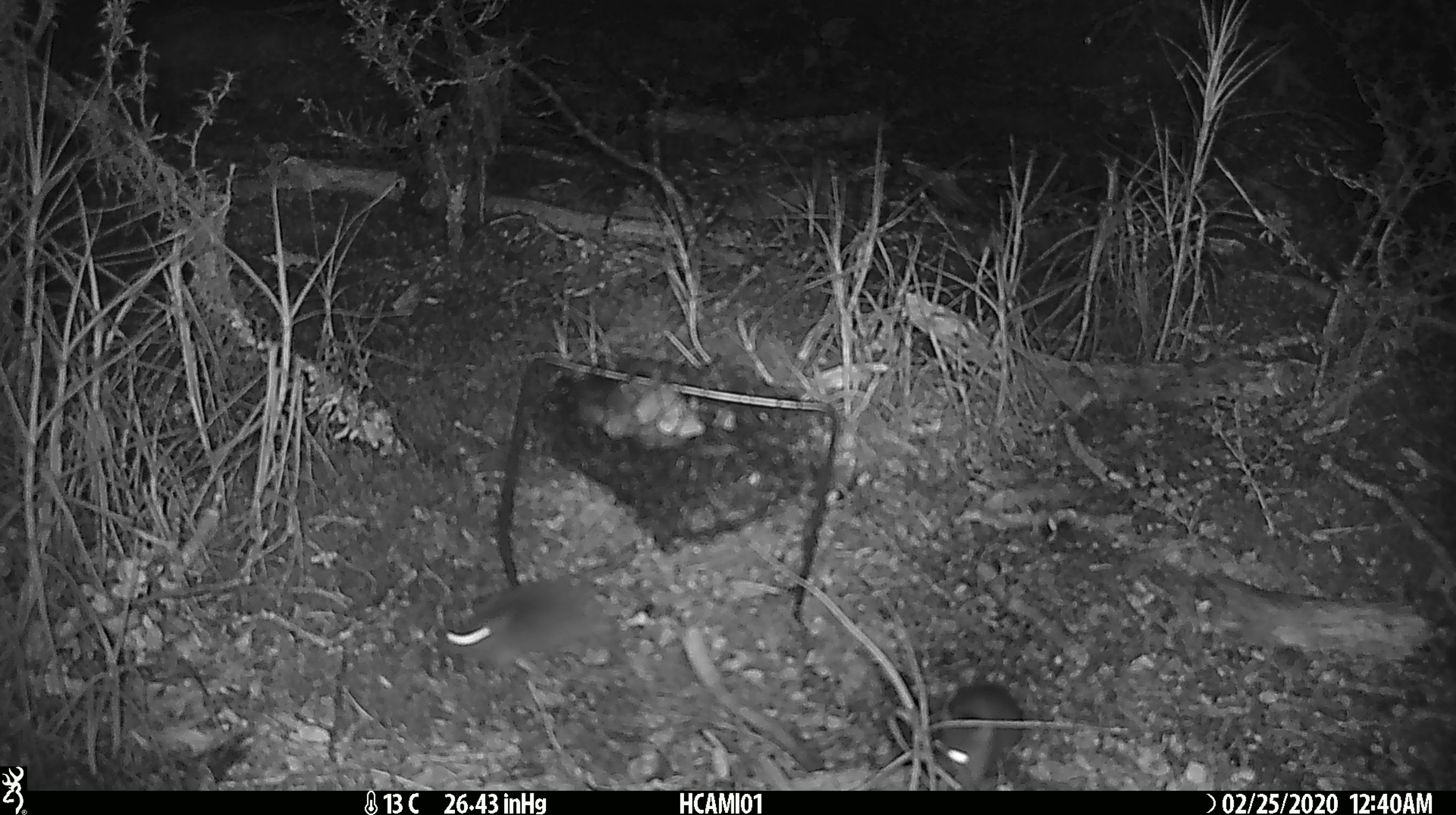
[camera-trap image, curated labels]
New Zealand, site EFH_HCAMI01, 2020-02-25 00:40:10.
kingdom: Animalia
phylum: Chordata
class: Mammalia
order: Rodentia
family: Muridae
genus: Mus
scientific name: Mus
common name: mouse